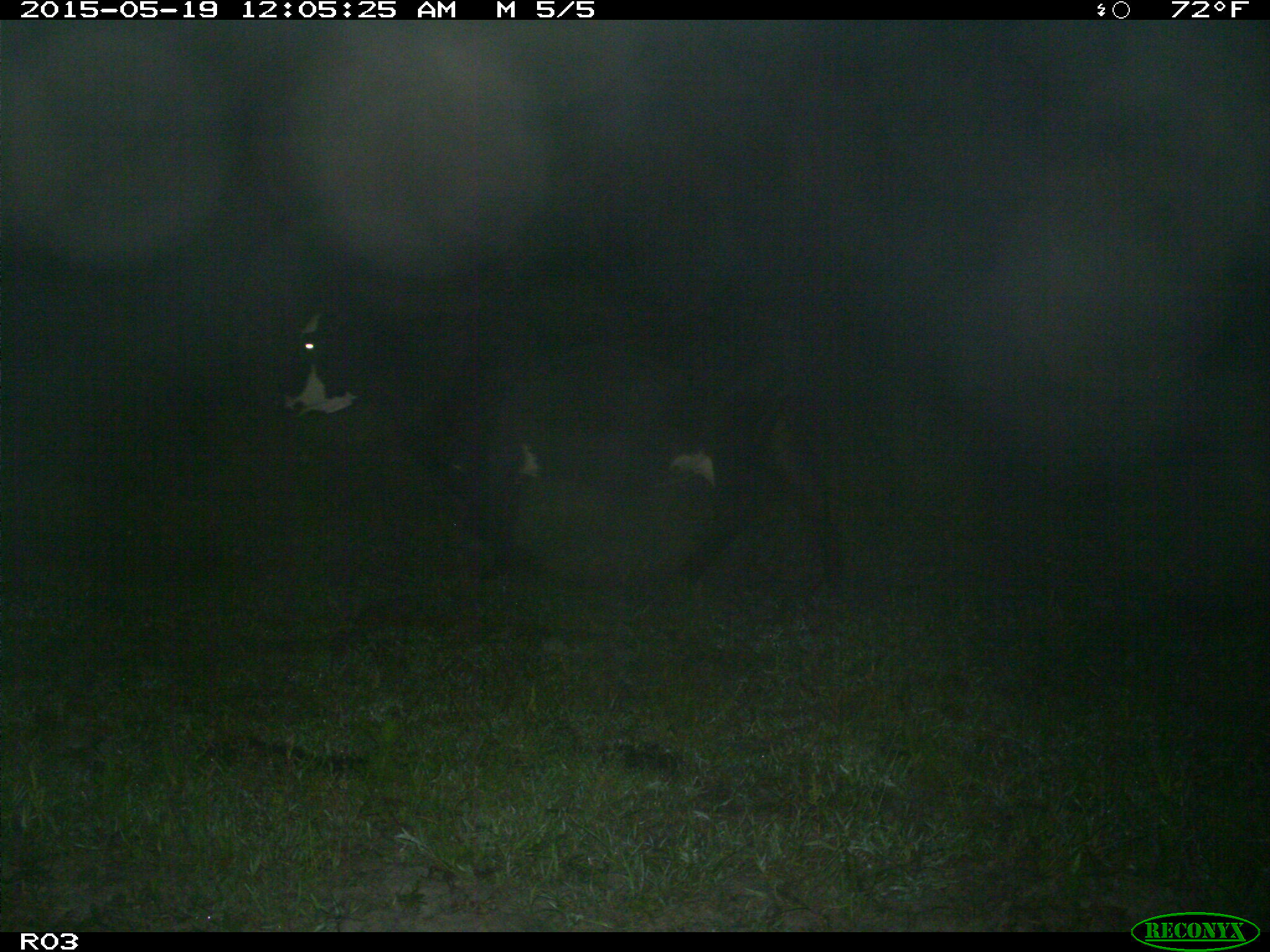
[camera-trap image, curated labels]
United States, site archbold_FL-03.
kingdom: Animalia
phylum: Chordata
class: Mammalia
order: Artiodactyla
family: Bovidae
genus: Bos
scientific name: Bos taurus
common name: domestic cow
Bos taurus (domestic cow).